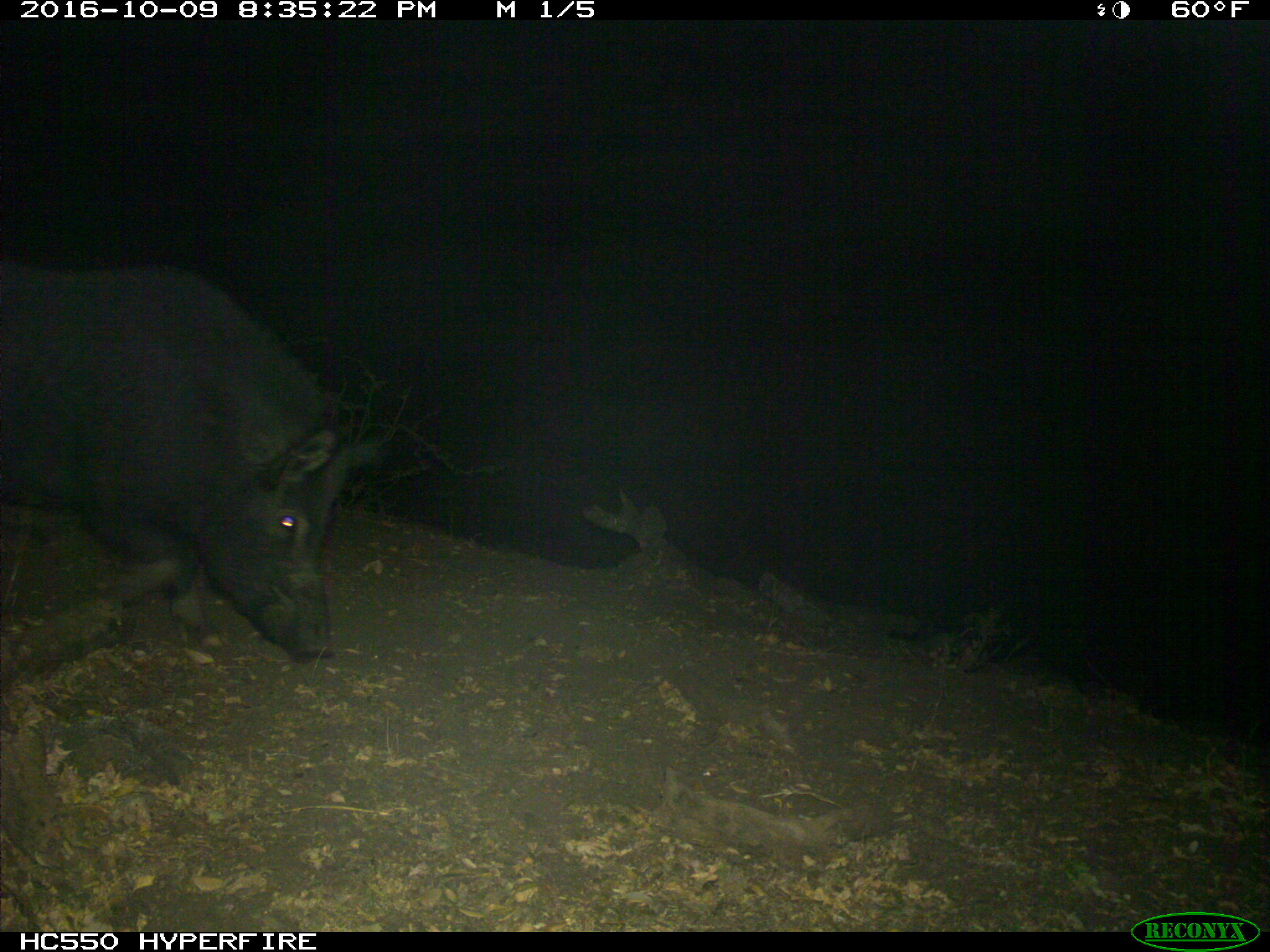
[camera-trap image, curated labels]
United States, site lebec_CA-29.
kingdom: Animalia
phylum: Chordata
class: Mammalia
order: Artiodactyla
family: Suidae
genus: Sus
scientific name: Sus scrofa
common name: wild boar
Sus scrofa (wild boar).